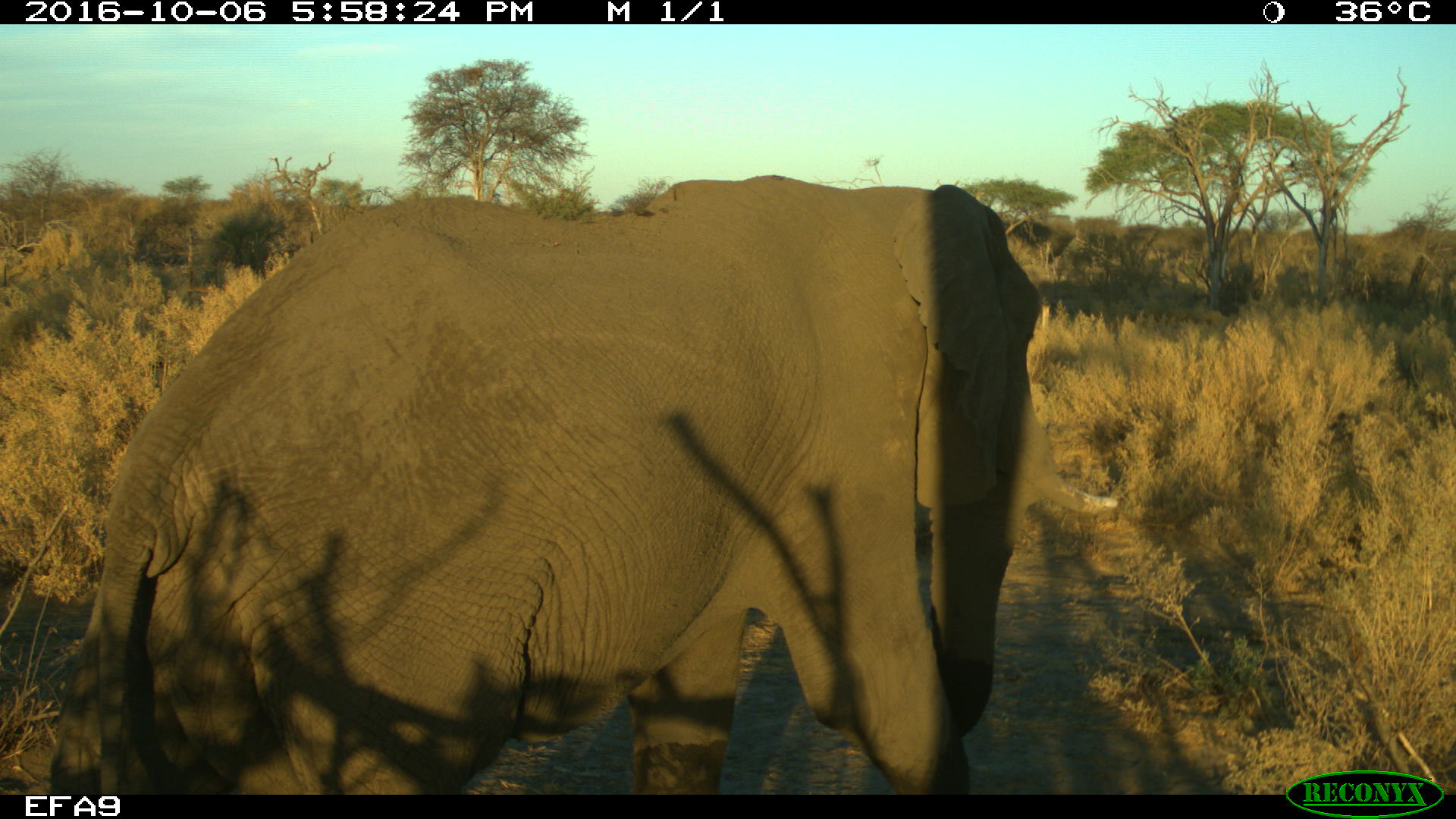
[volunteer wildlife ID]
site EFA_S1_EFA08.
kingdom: Animalia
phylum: Chordata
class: Mammalia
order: Proboscidea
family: Elephantidae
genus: Loxodonta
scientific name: Loxodonta africana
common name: african bush elephant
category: elephant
Elephant (african bush elephant) (Loxodonta africana), count 1. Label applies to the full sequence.